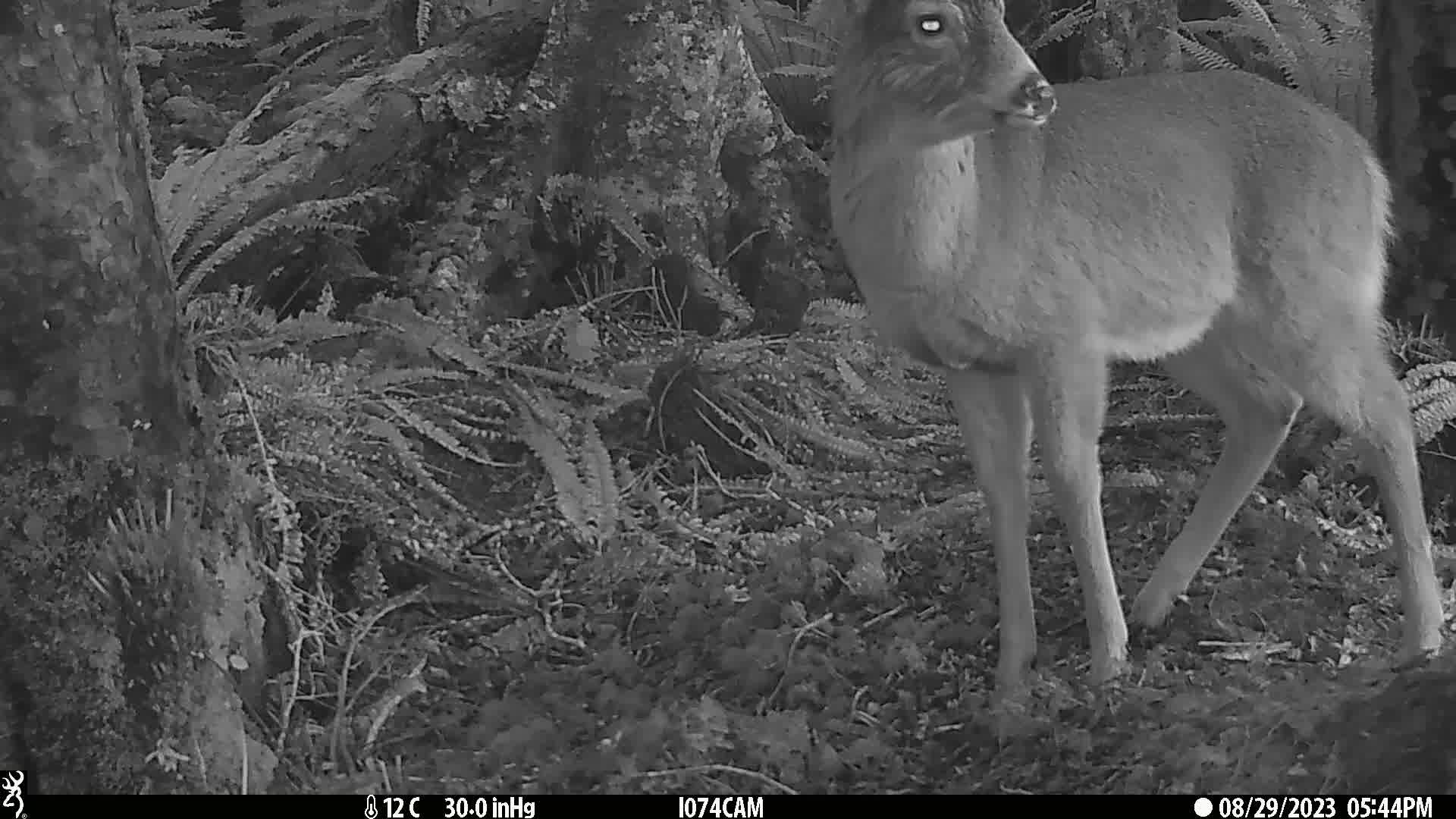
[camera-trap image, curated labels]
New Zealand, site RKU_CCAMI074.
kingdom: Animalia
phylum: Chordata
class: Mammalia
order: Artiodactyla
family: Cervidae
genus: Odocoileus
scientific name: Odocoileus virginianus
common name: white-tailed deer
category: white tailed deer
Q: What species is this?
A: White tailed deer (white-tailed deer) (Odocoileus virginianus).